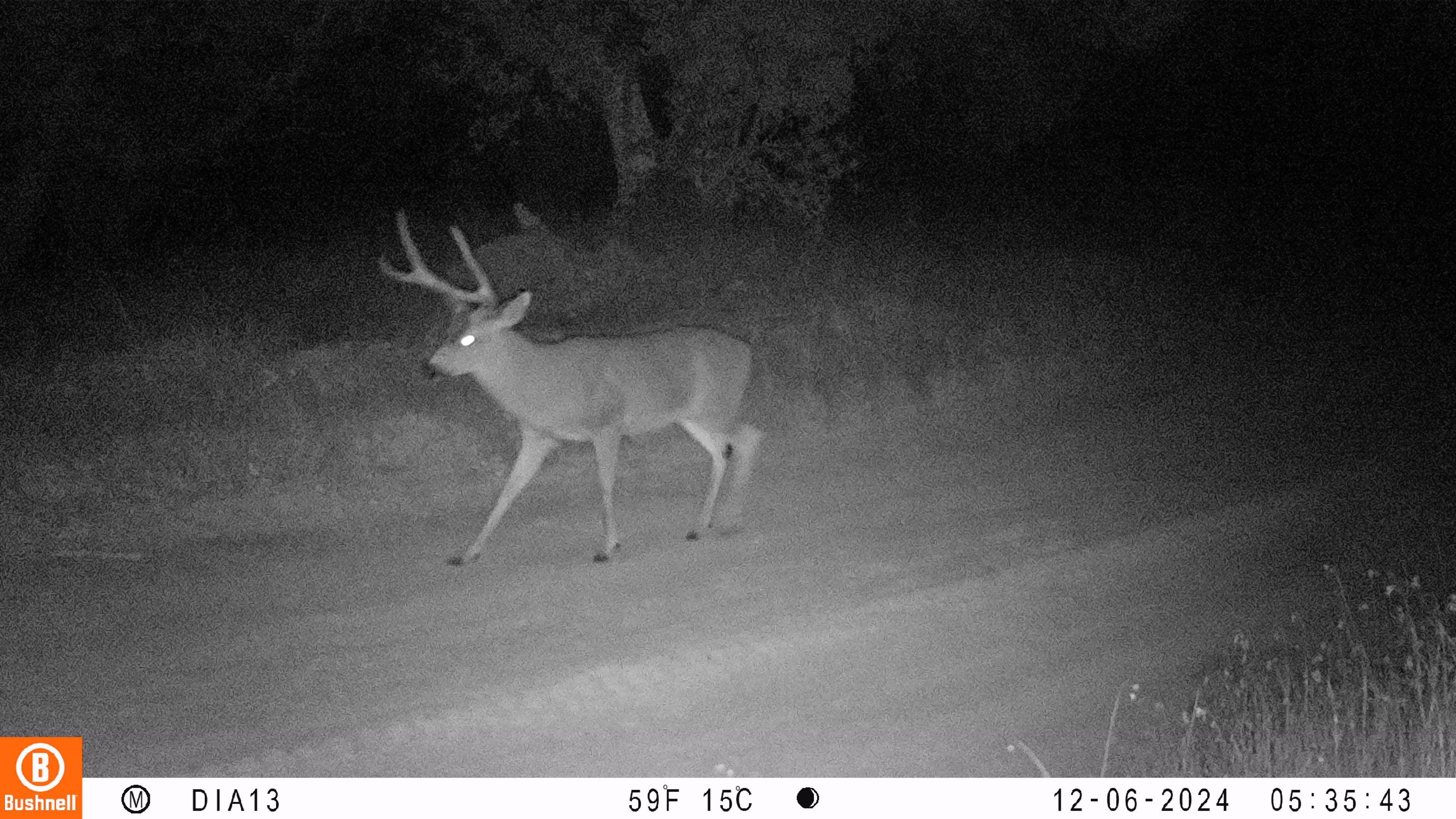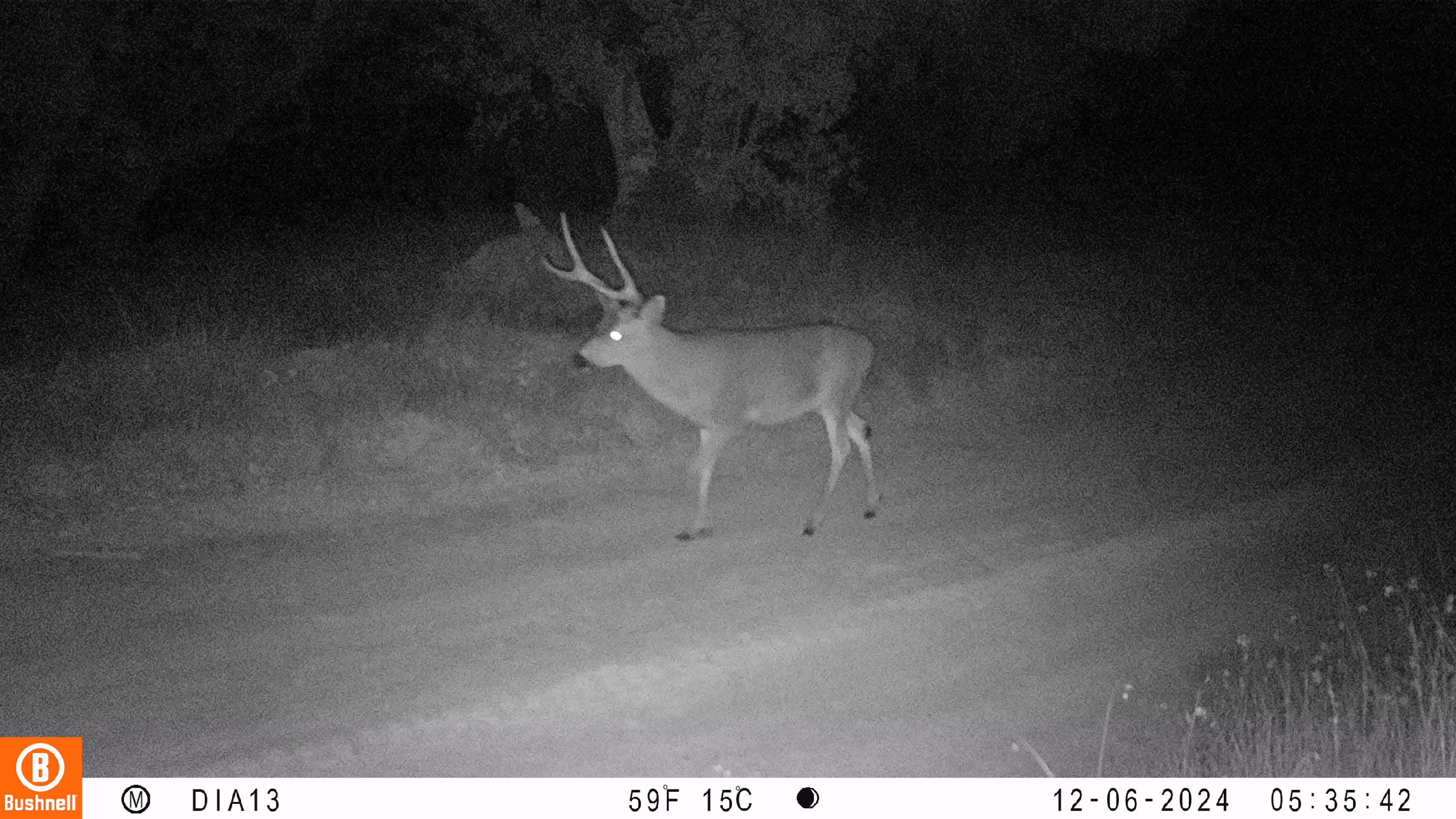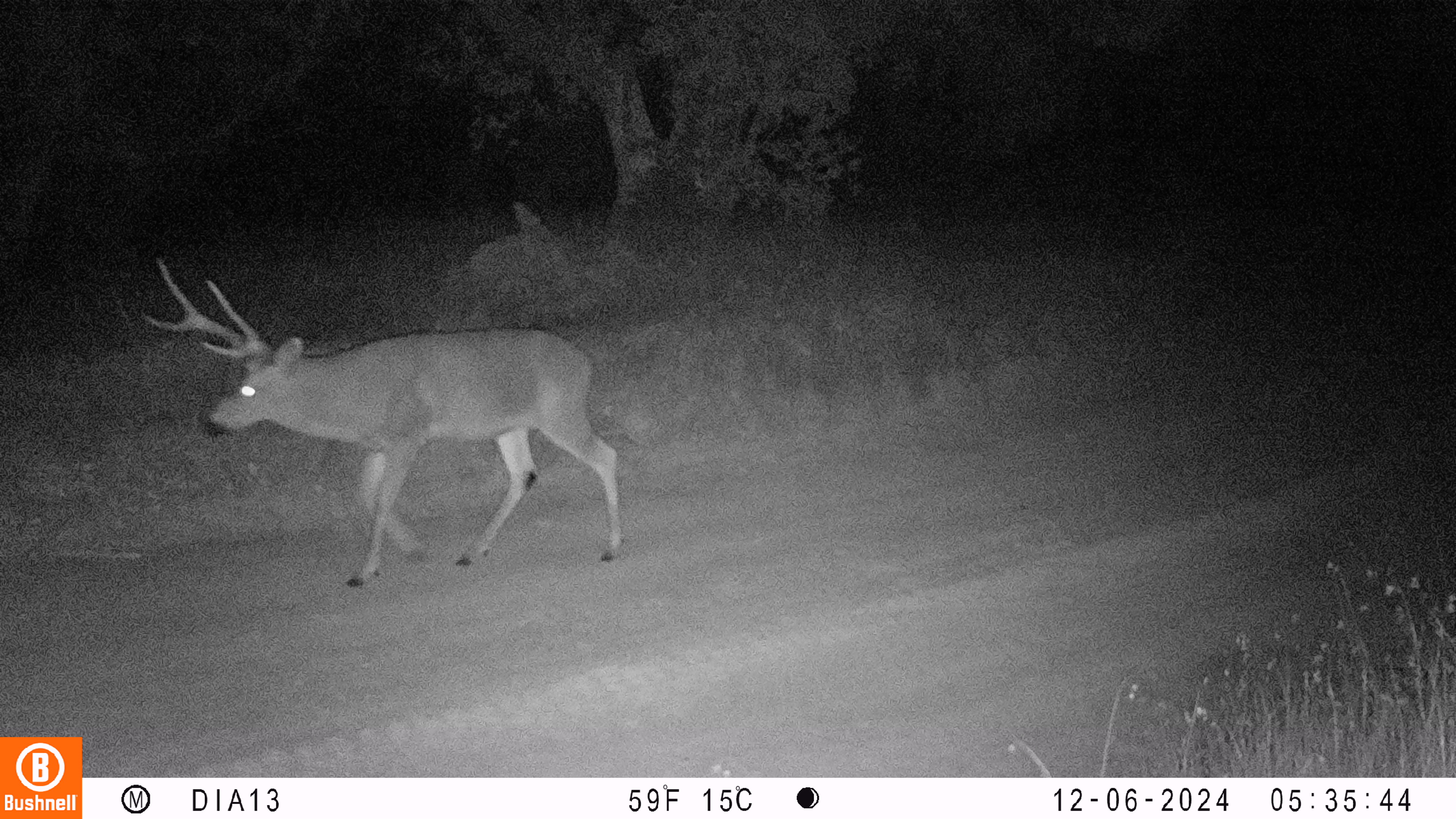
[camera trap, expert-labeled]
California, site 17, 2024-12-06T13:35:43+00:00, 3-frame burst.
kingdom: Animalia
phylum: Chordata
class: Mammalia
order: Artiodactyla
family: Cervidae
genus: Odocoileus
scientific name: Odocoileus hemionus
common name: mule deer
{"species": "mule deer (Odocoileus hemionus)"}